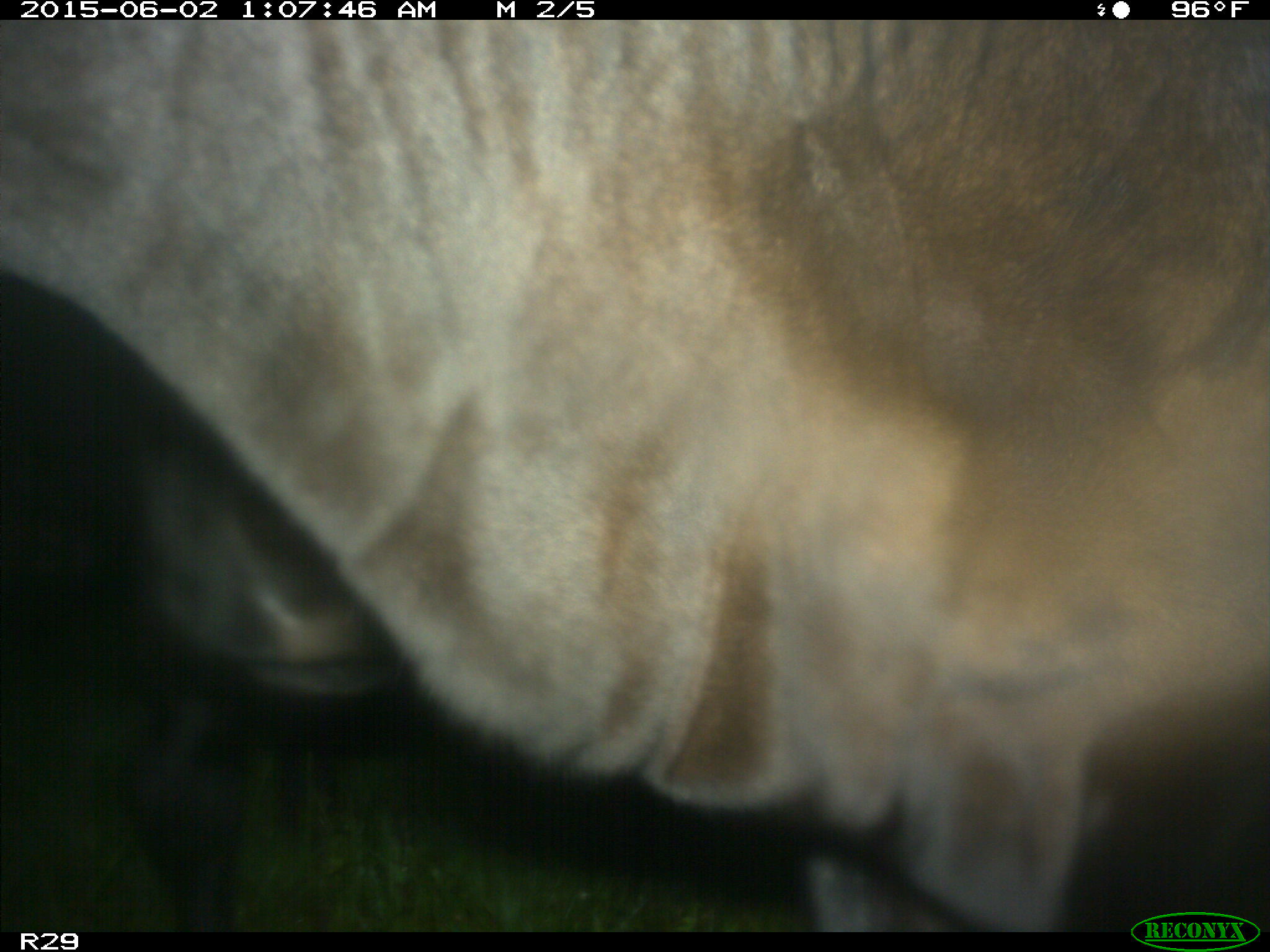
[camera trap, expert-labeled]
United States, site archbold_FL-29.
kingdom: Animalia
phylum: Chordata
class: Mammalia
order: Artiodactyla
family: Bovidae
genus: Bos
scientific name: Bos taurus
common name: domestic cow